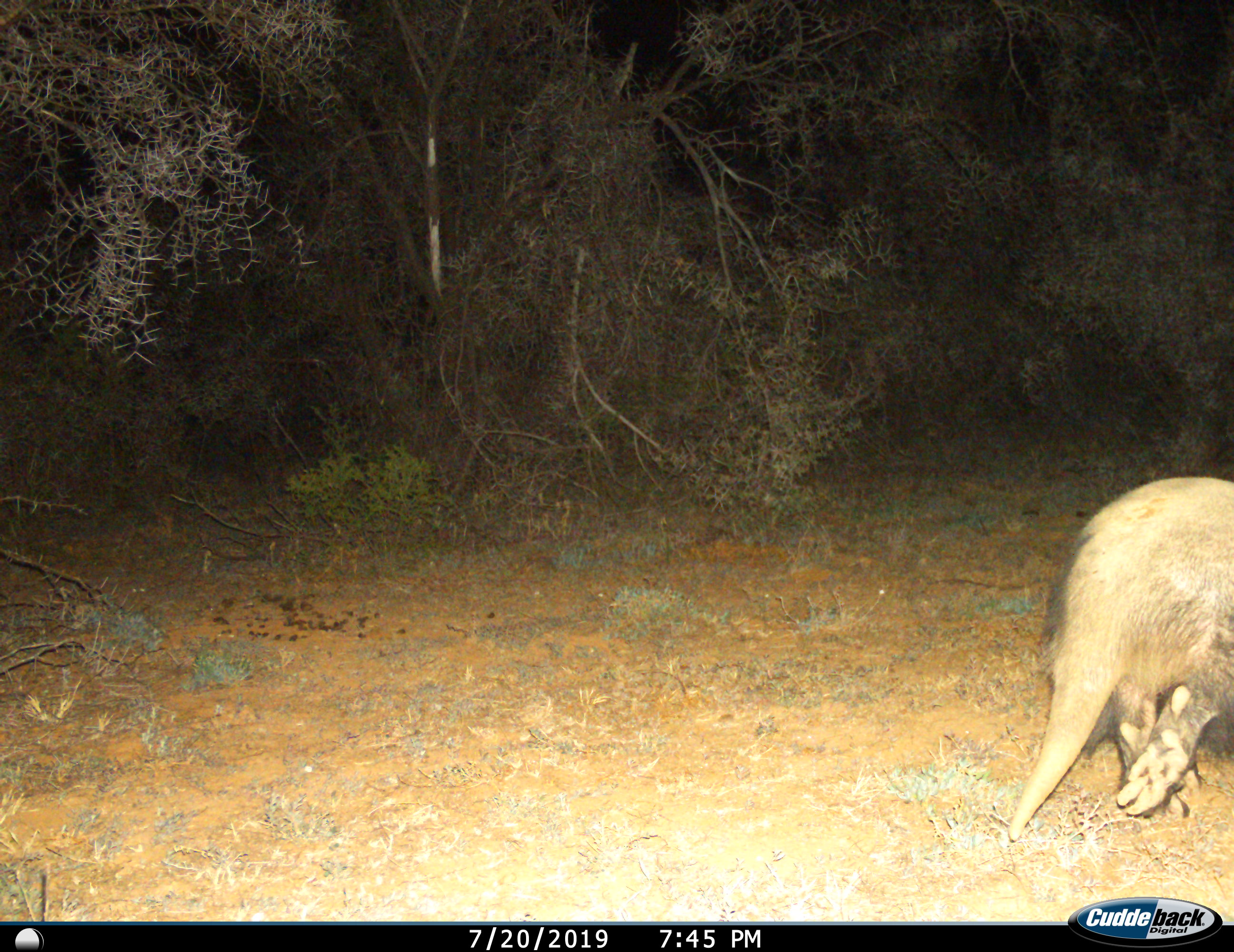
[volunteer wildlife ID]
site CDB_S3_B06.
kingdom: Animalia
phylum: Chordata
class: Mammalia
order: Tubulidentata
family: Orycteropodidae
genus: Orycteropus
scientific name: Orycteropus afer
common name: aardvark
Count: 1.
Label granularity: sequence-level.